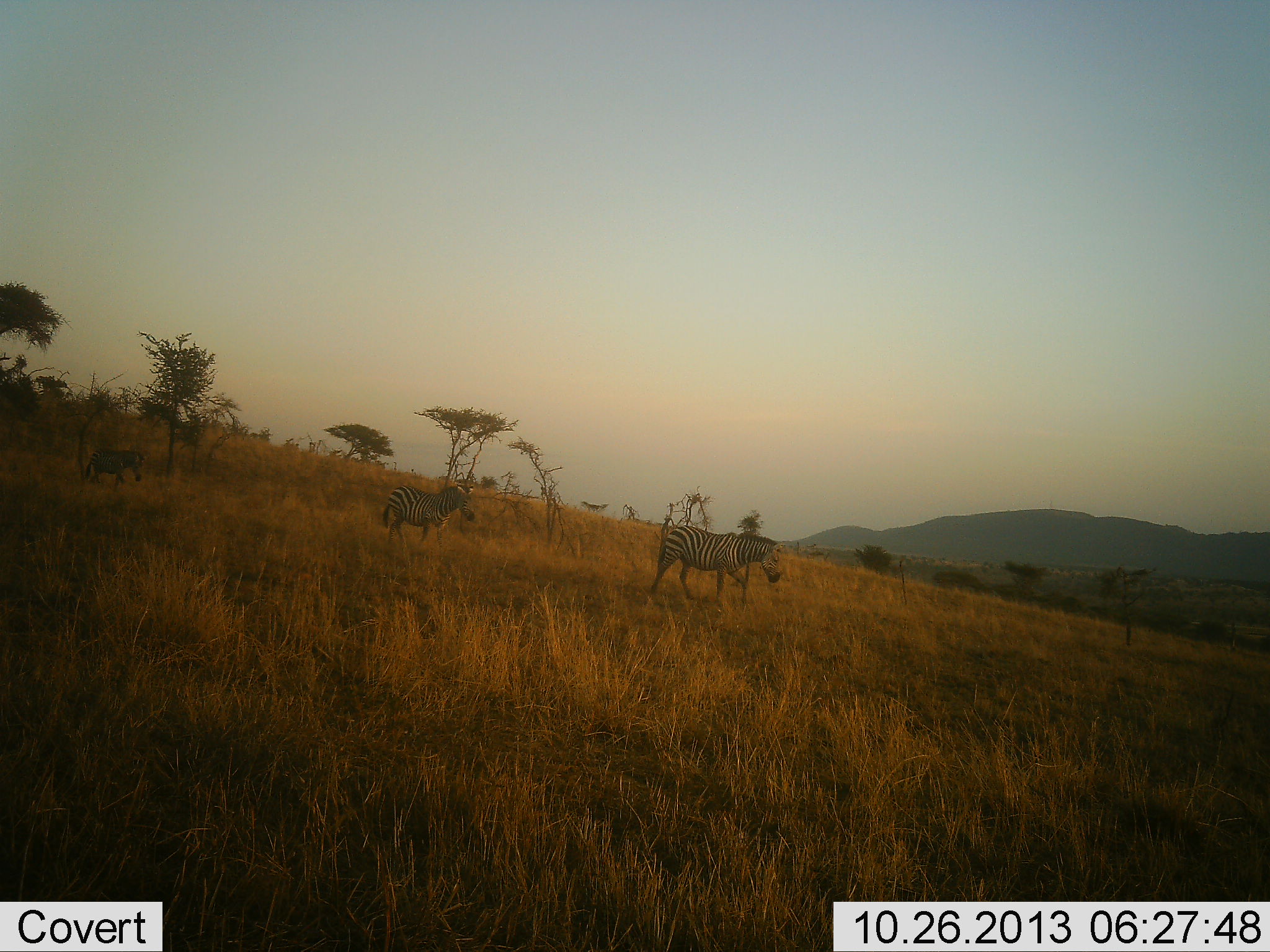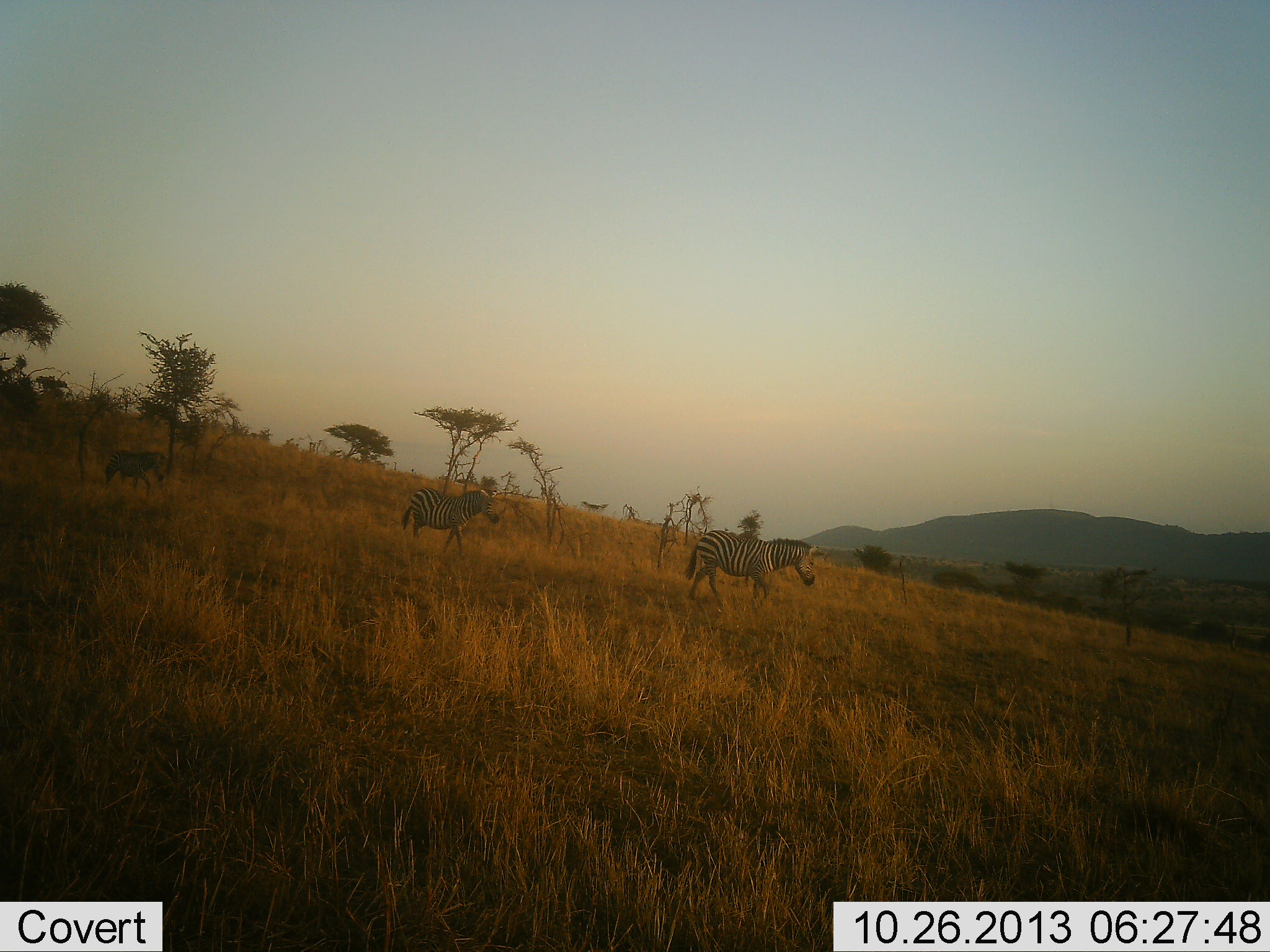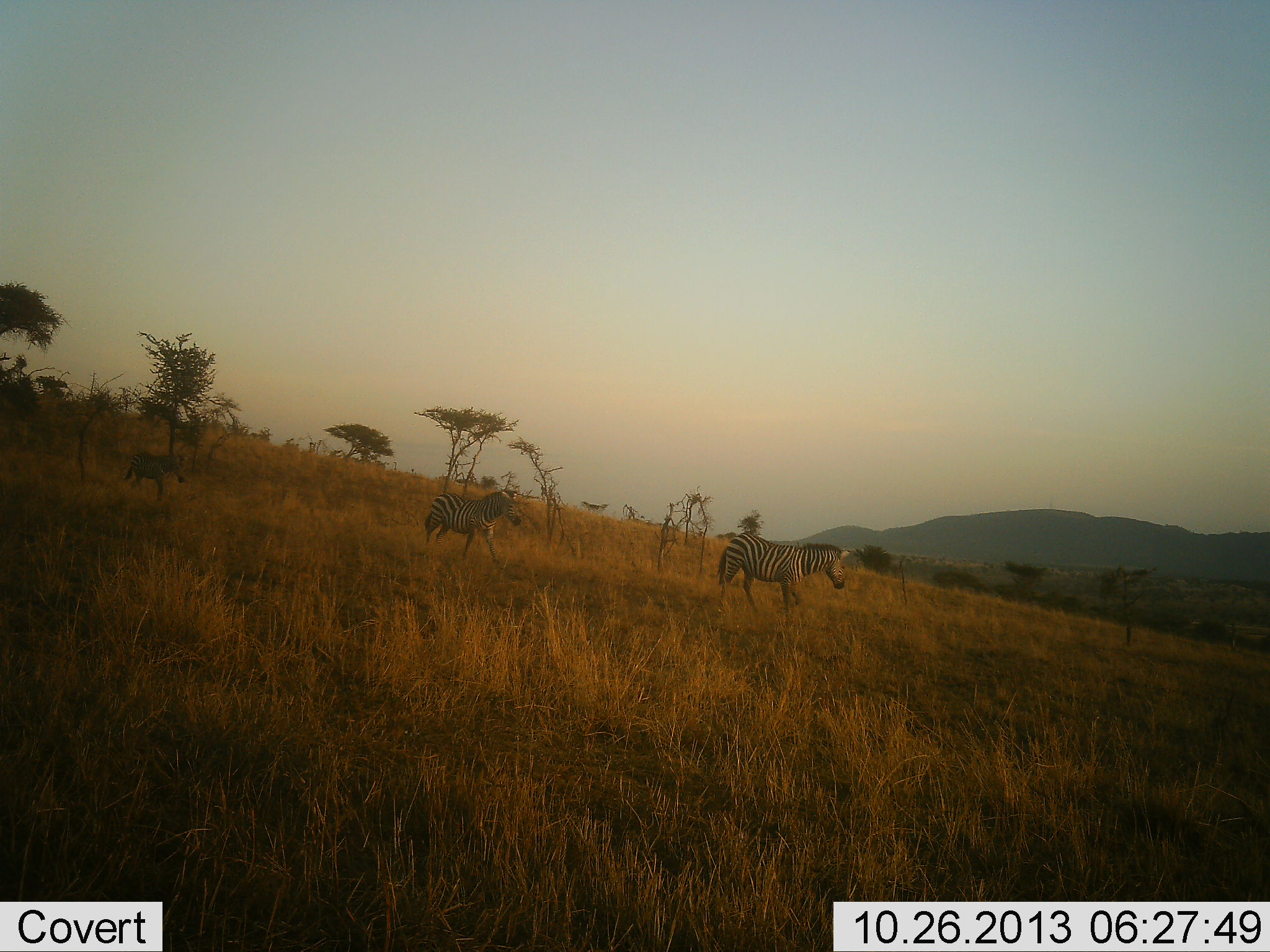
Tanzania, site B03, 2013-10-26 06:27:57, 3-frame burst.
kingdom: Animalia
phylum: Chordata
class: Mammalia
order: Perissodactyla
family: Equidae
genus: Equus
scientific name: Equus quagga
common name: plains zebra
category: zebra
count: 3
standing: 10%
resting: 0%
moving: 100%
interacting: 0%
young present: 10%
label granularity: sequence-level